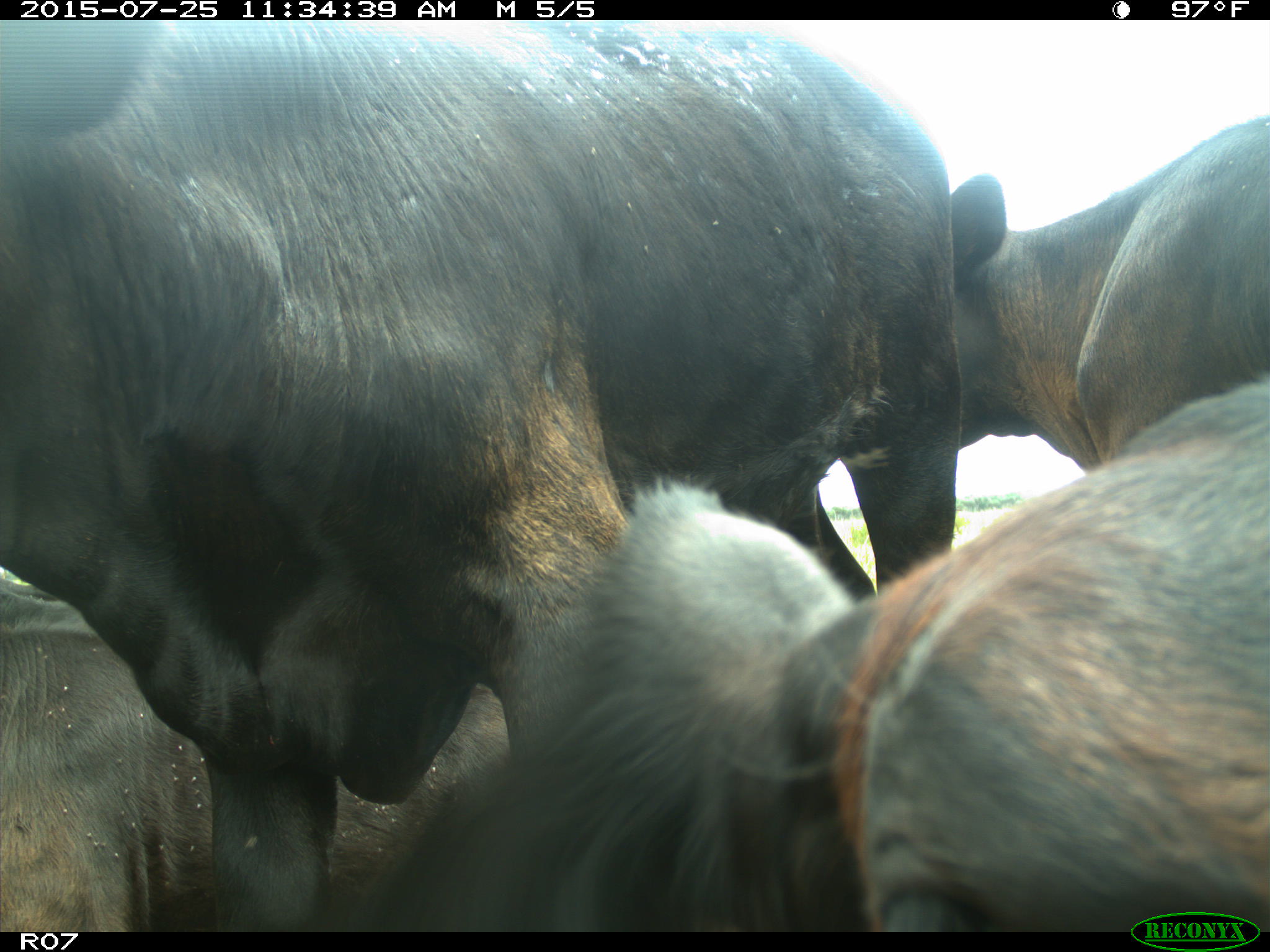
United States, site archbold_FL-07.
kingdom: Animalia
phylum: Chordata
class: Mammalia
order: Artiodactyla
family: Bovidae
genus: Bos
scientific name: Bos taurus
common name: domestic cow